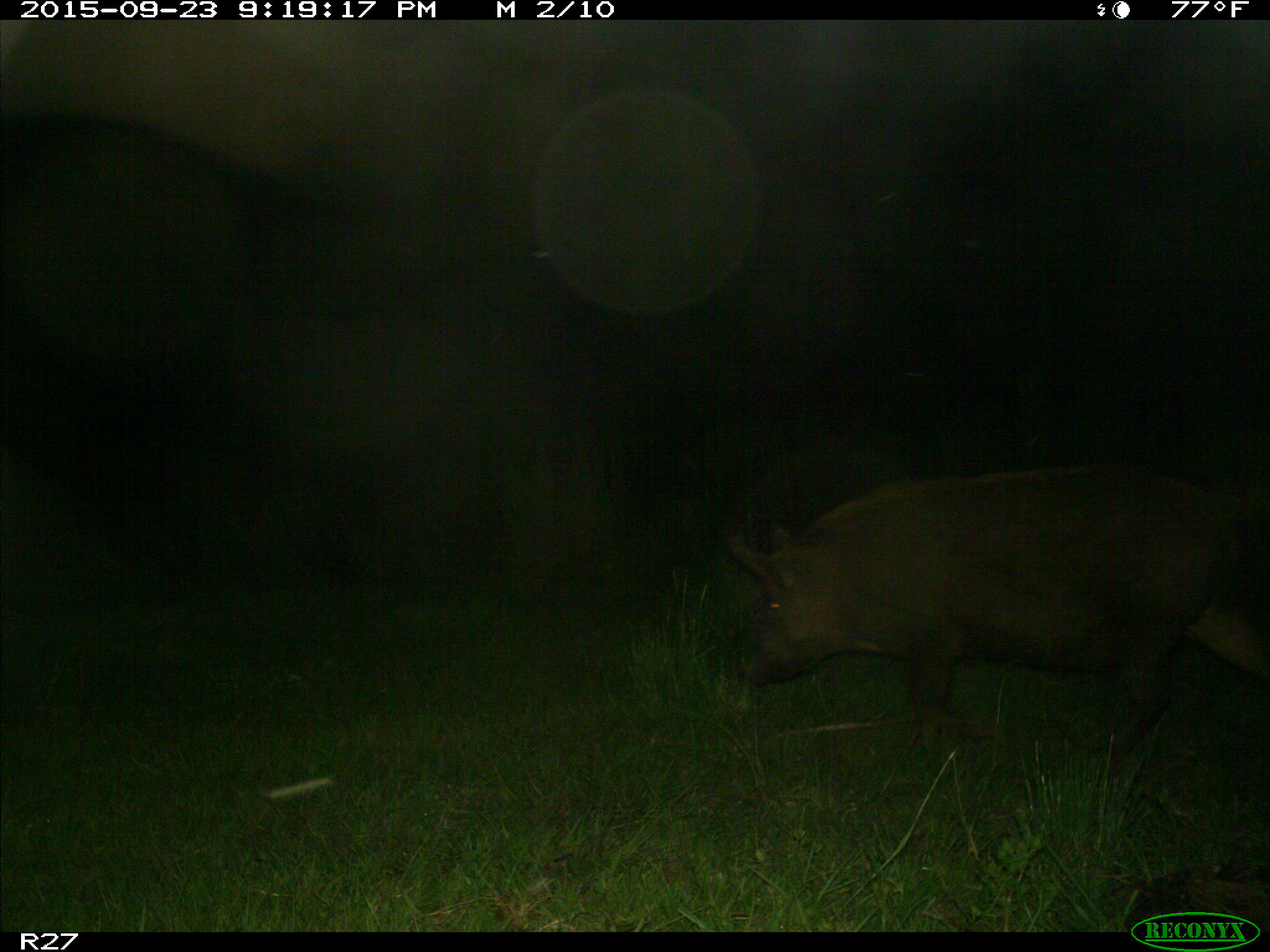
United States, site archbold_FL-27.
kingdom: Animalia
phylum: Chordata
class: Mammalia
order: Artiodactyla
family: Suidae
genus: Sus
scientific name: Sus scrofa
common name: wild boar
Sus scrofa (wild boar).